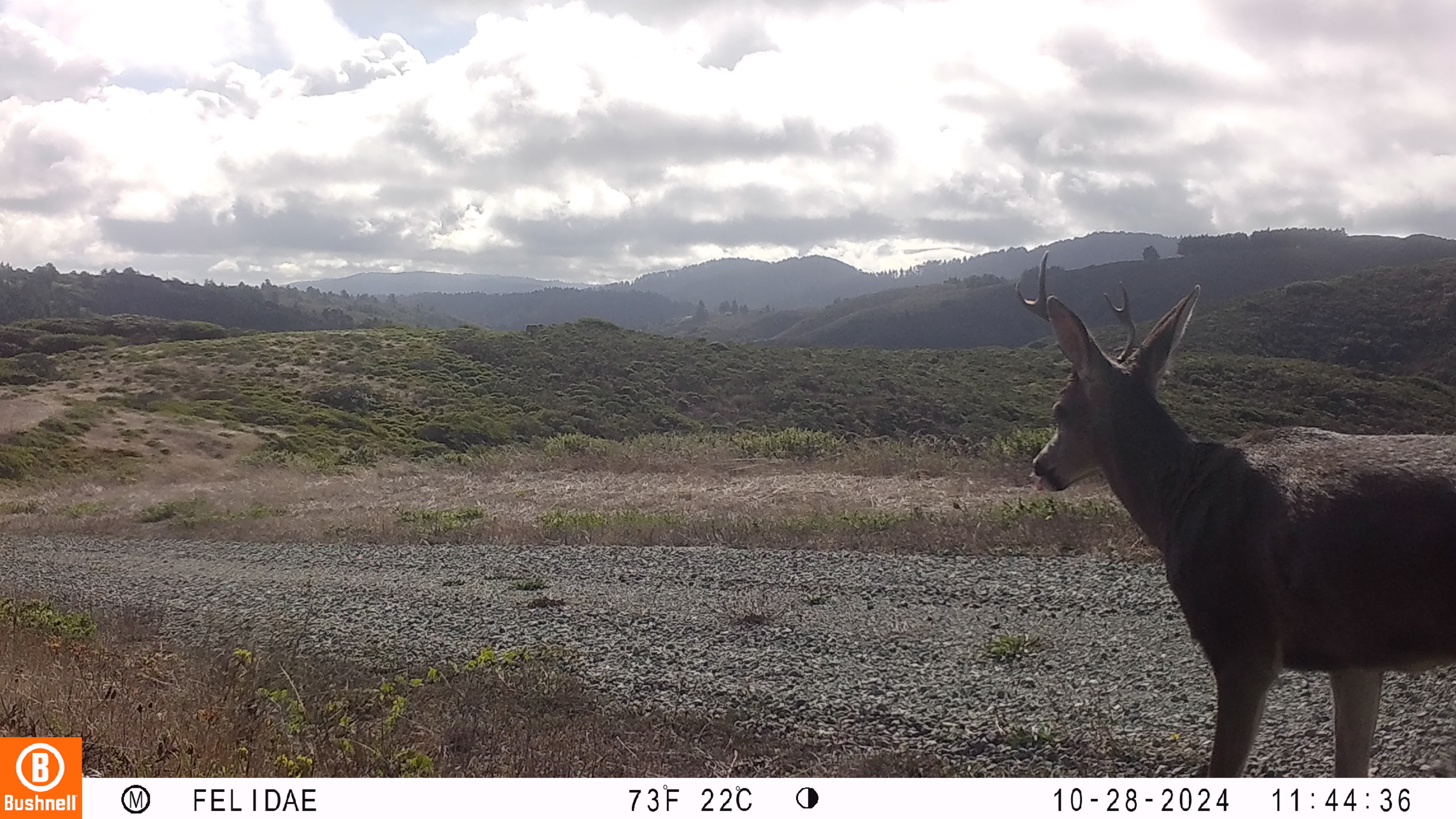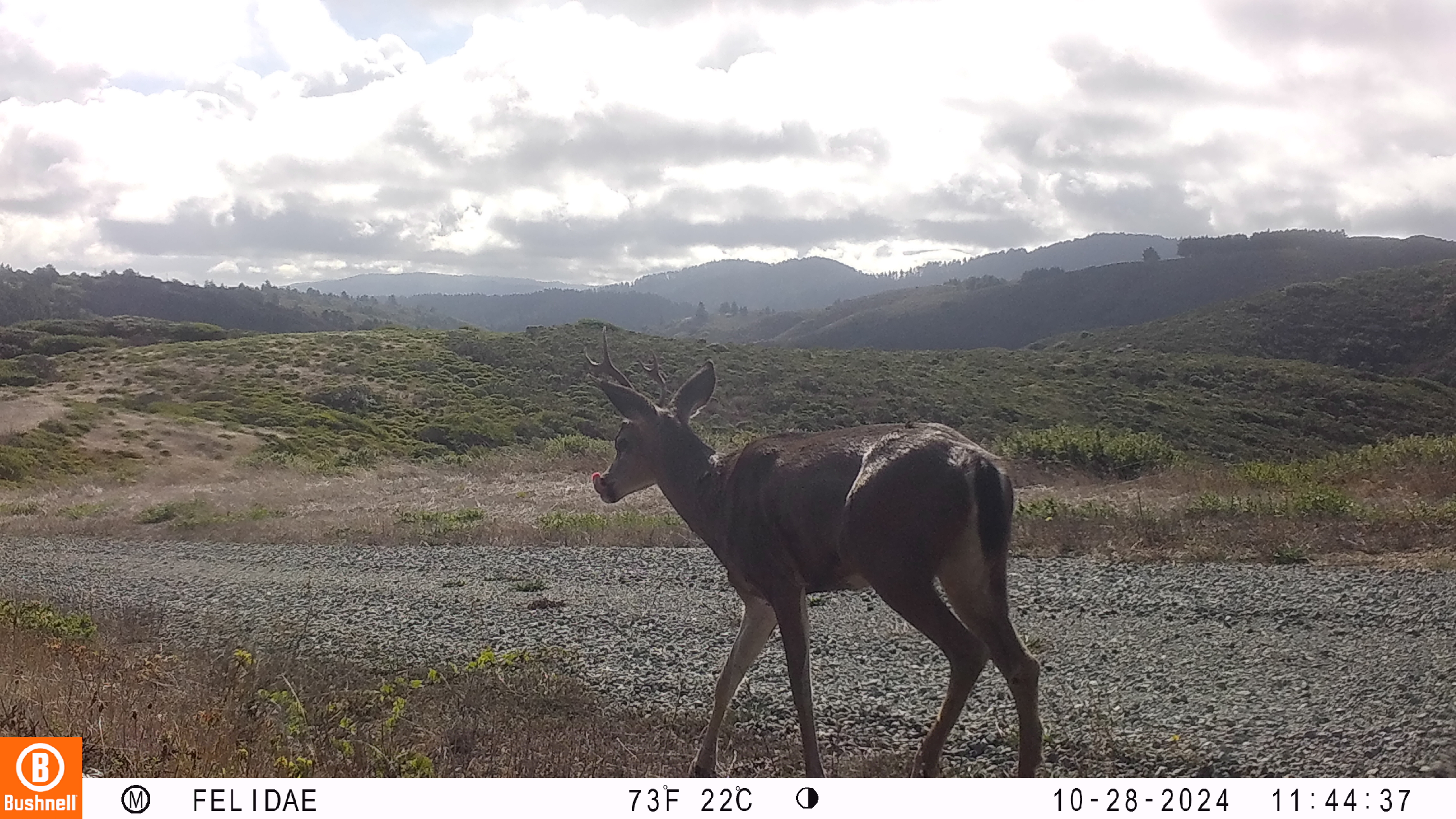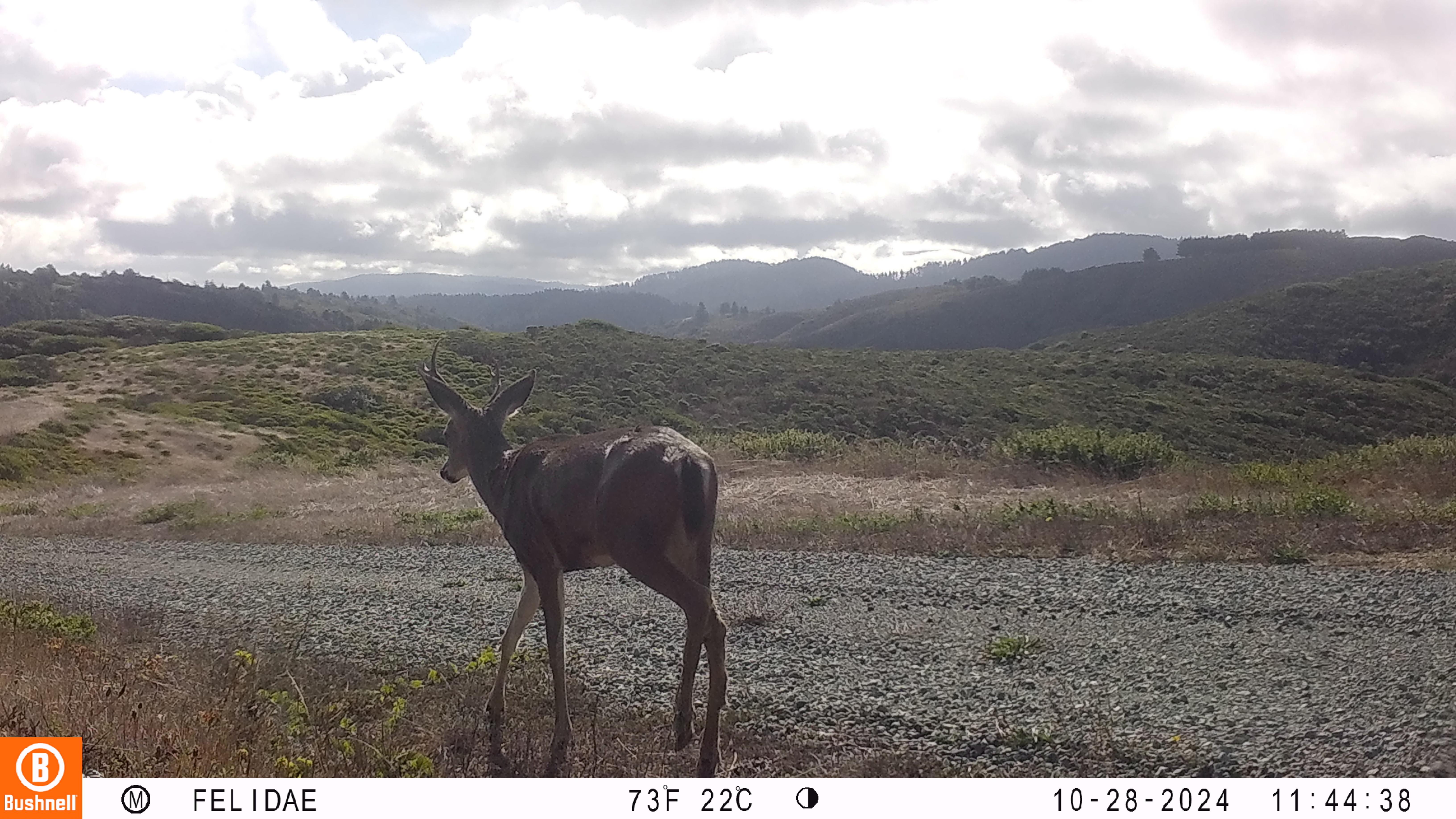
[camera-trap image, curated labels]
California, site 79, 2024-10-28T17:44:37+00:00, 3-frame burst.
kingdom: Animalia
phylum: Chordata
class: Mammalia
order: Artiodactyla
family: Cervidae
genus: Odocoileus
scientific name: Odocoileus hemionus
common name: mule deer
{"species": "mule deer (Odocoileus hemionus)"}